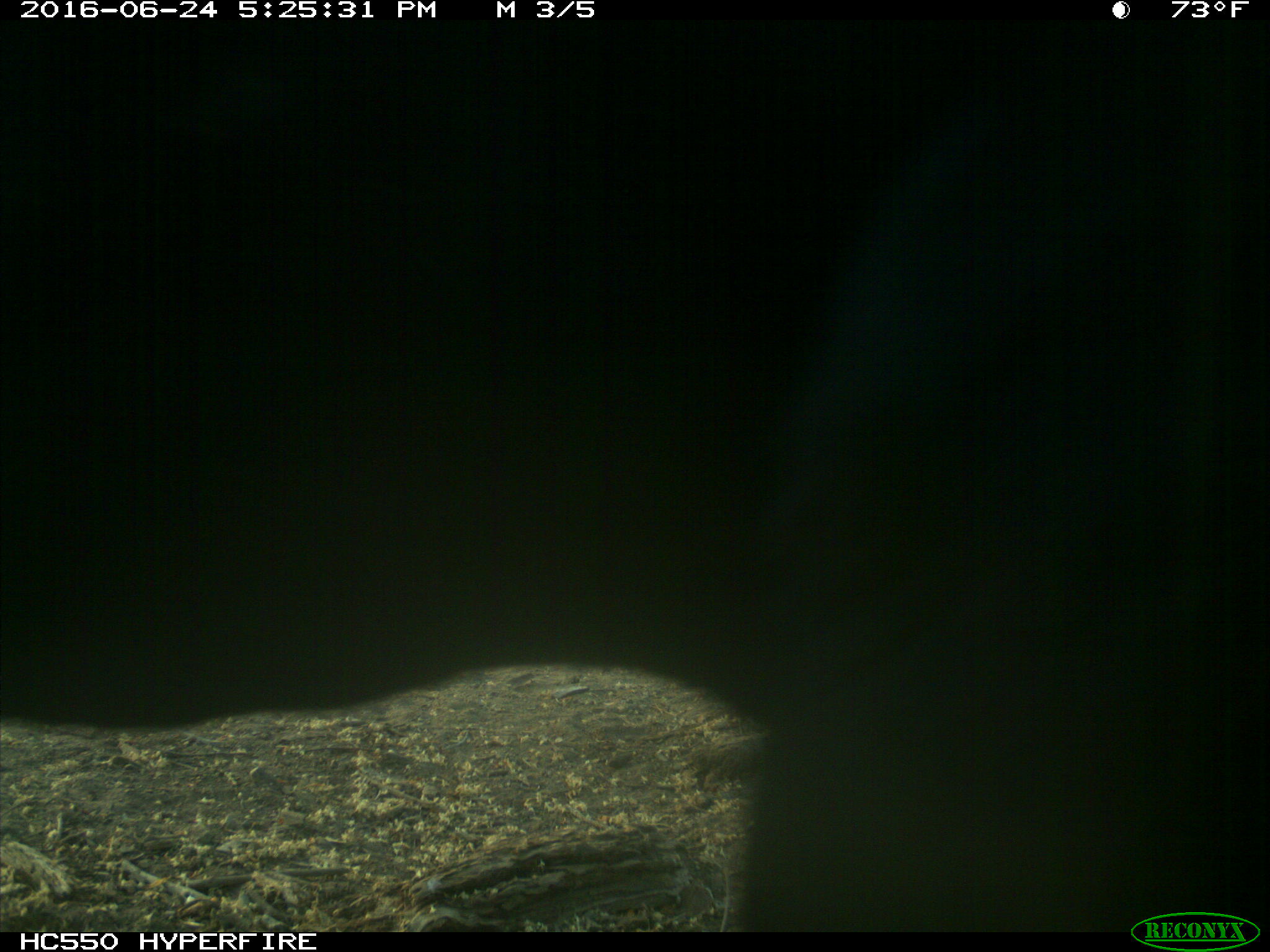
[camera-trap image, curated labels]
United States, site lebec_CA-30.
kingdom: Animalia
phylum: Chordata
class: Mammalia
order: Artiodactyla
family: Bovidae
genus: Bos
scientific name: Bos taurus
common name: domestic cow